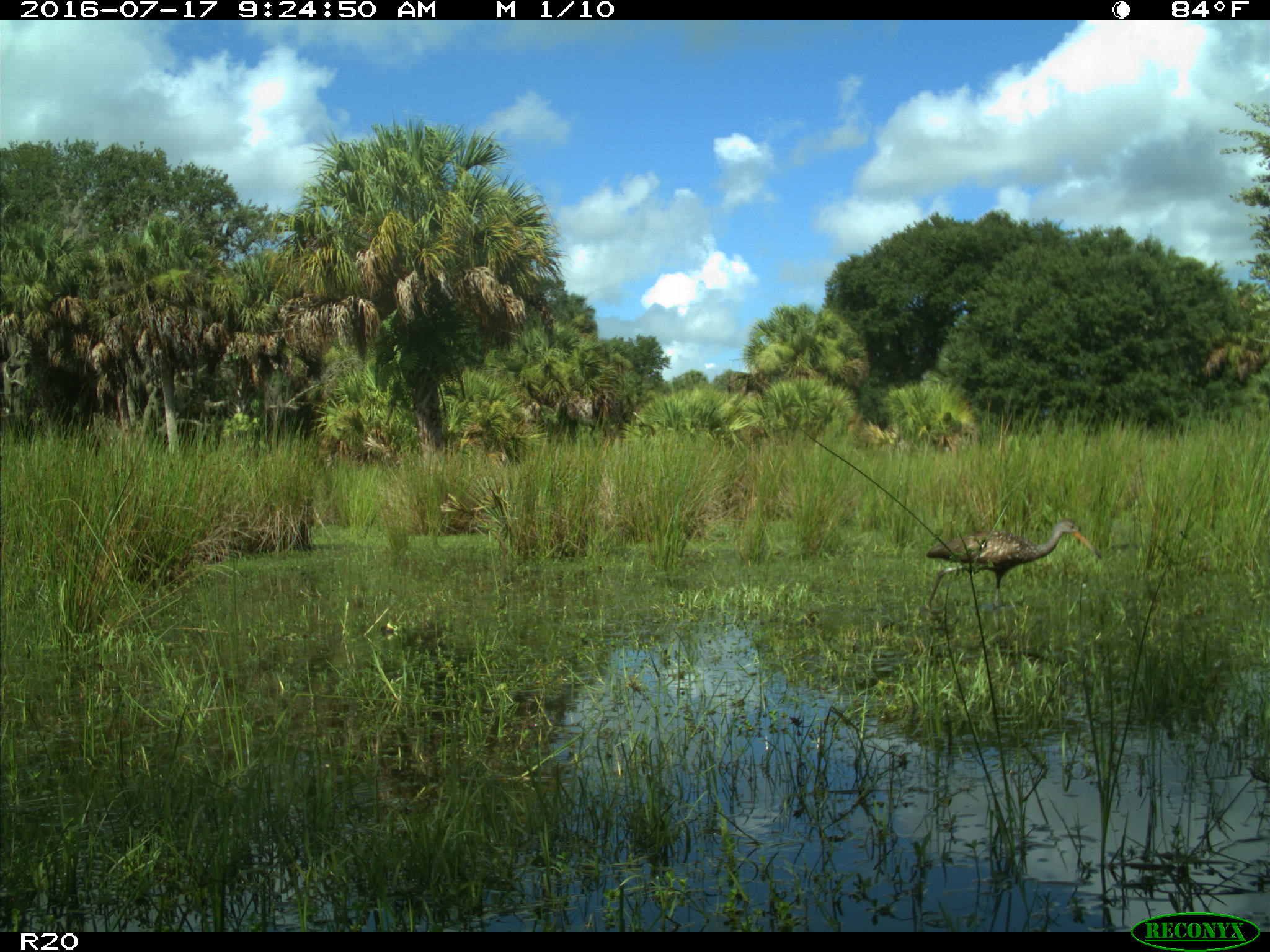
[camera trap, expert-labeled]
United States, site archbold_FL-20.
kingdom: Animalia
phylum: Chordata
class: Aves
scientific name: Aves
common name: birds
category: unidentified bird